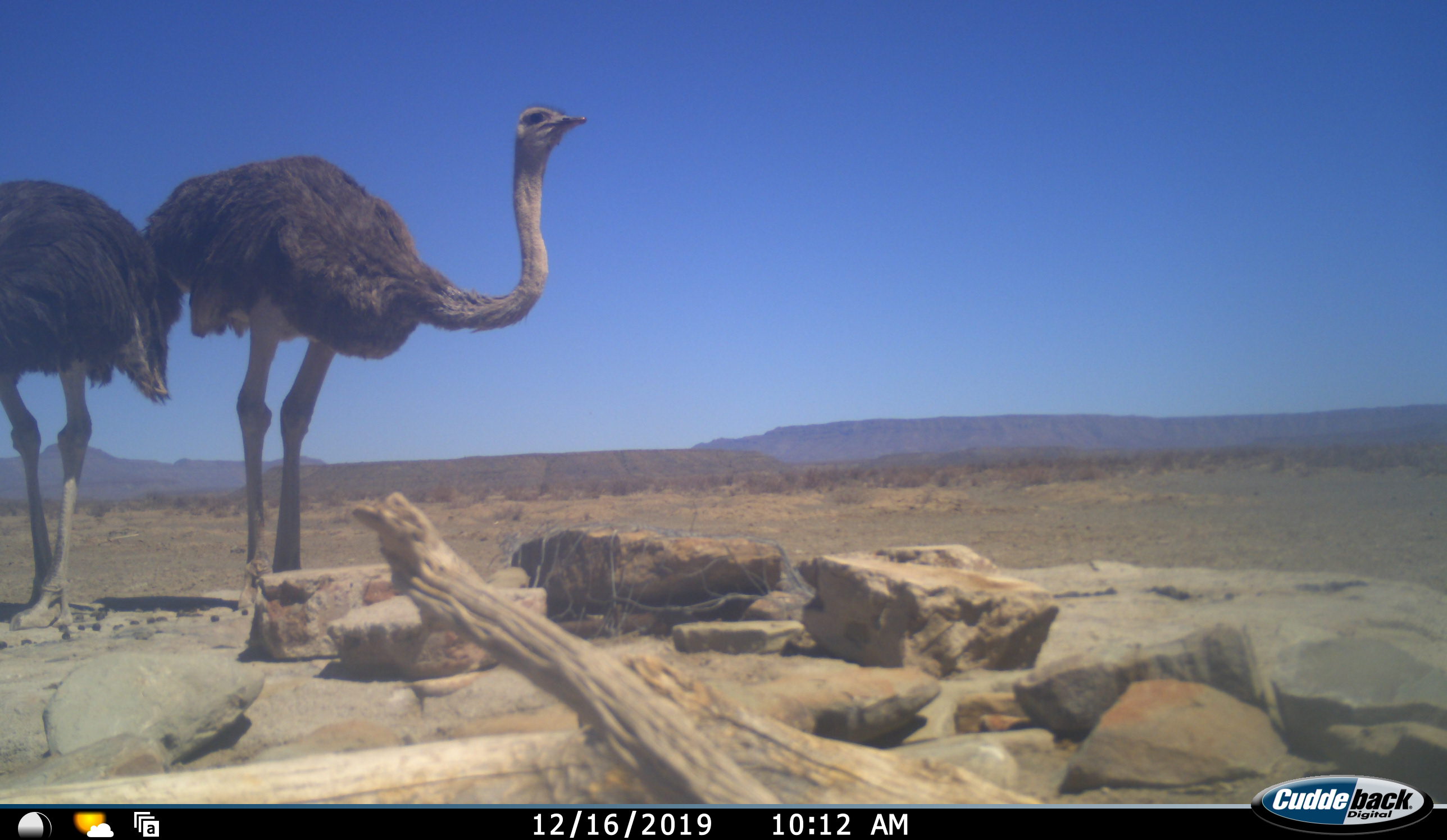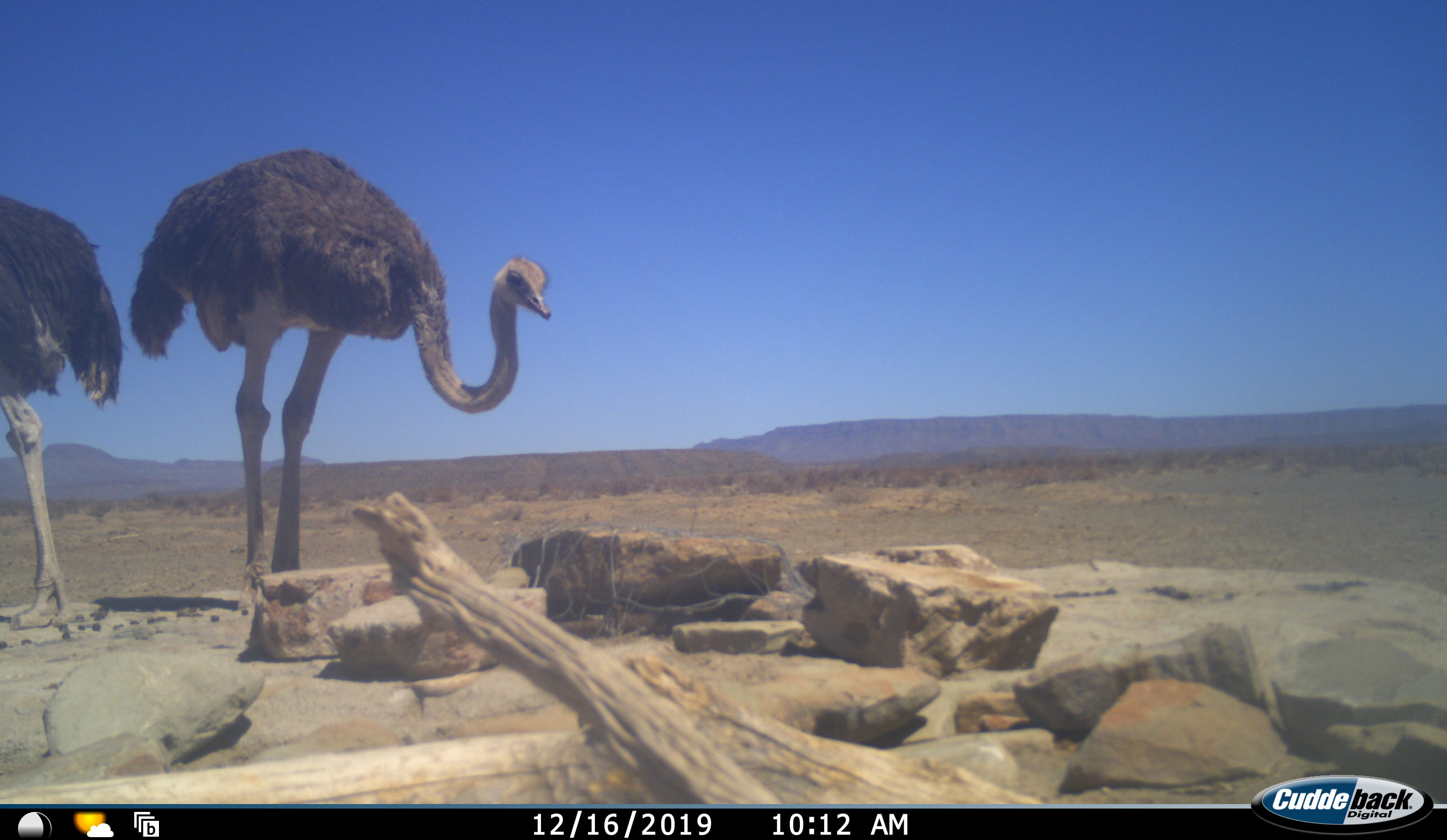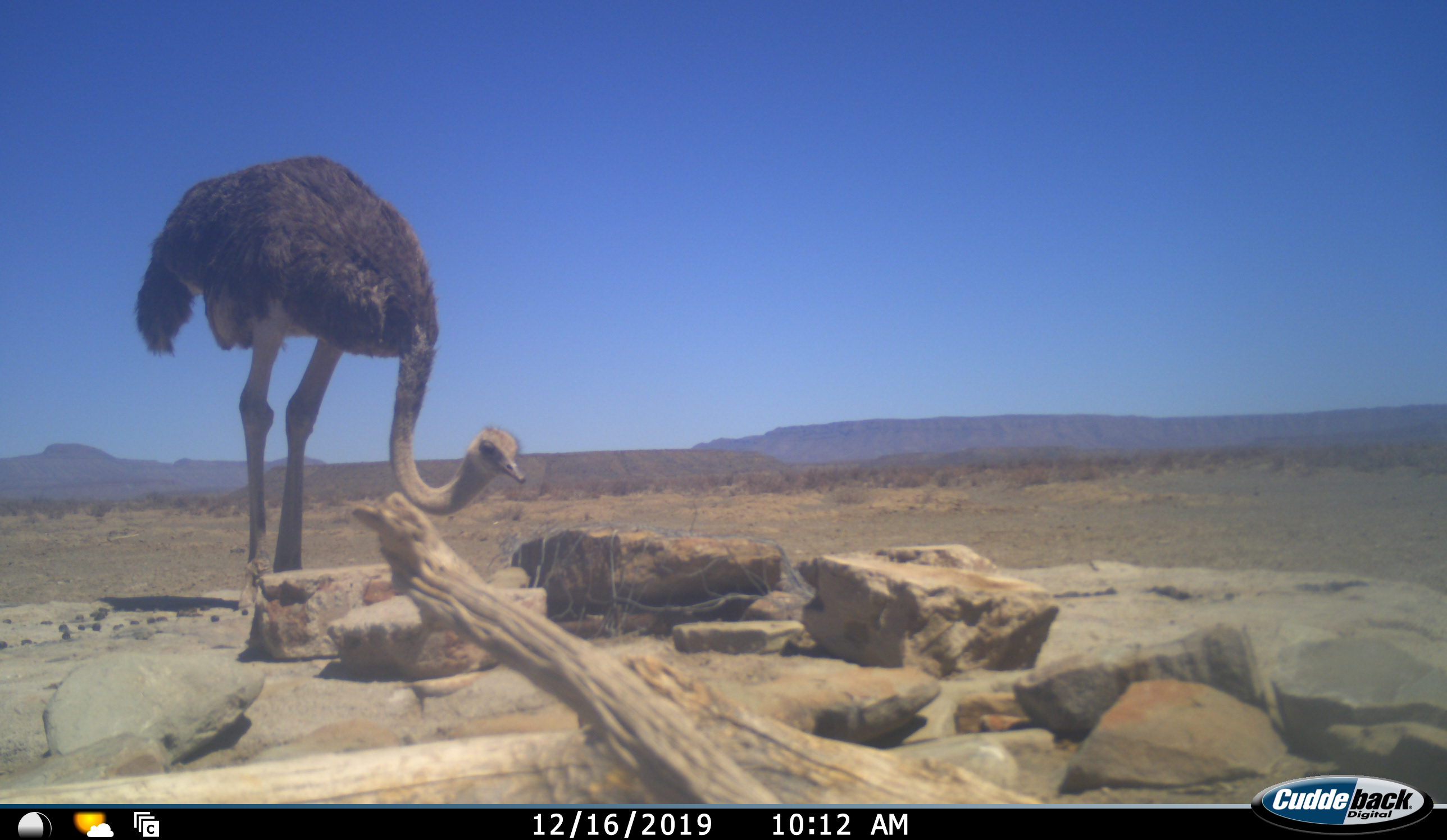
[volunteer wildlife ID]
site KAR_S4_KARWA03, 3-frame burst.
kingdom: Animalia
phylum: Chordata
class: Aves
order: Struthioniformes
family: Struthionidae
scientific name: Struthionidae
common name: ostrich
Ostrich (Struthionidae), count 2. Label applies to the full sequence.